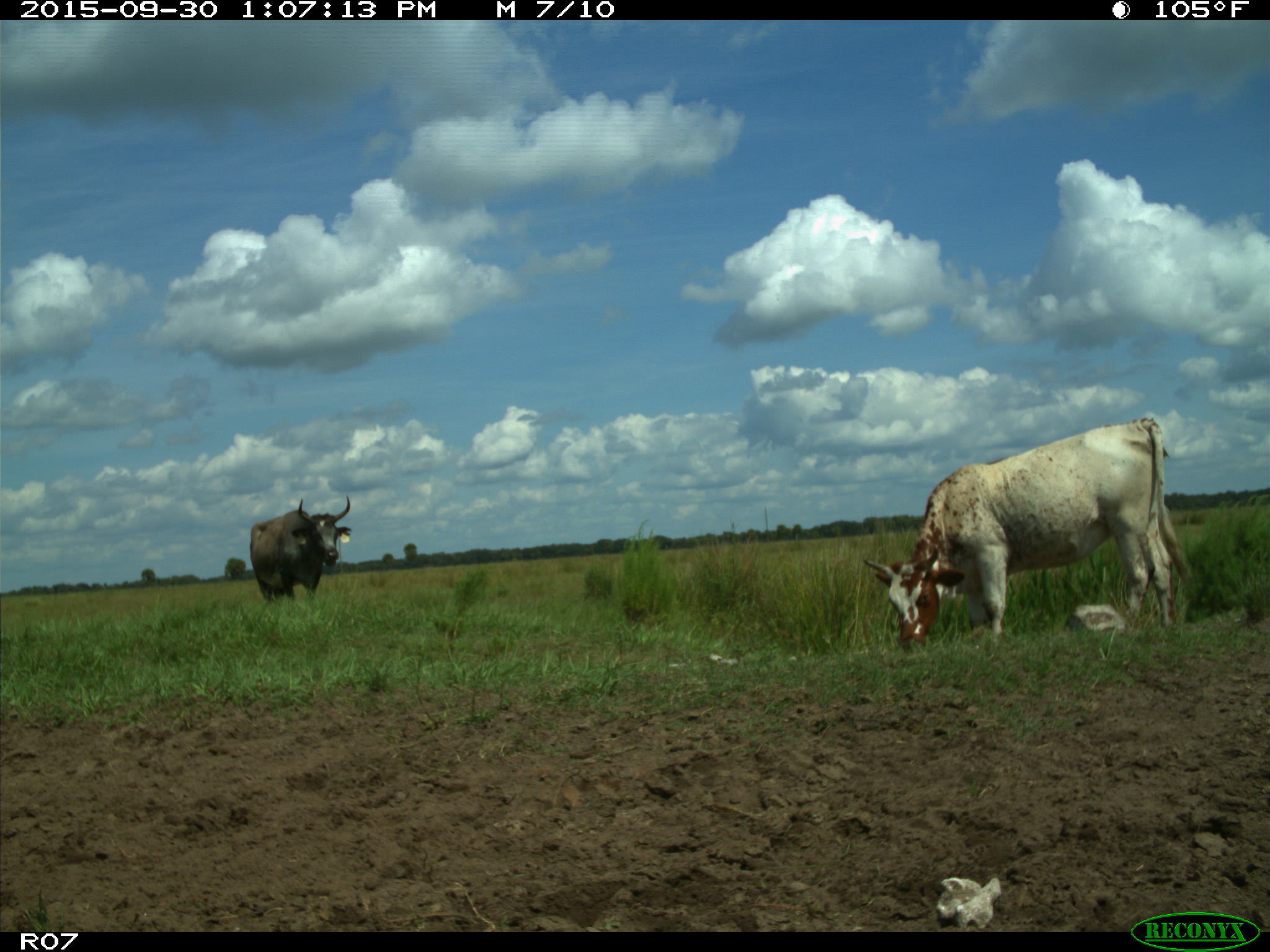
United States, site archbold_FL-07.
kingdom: Animalia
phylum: Chordata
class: Mammalia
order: Artiodactyla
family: Bovidae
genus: Bos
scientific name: Bos taurus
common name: domestic cow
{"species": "Bos taurus (domestic cow)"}